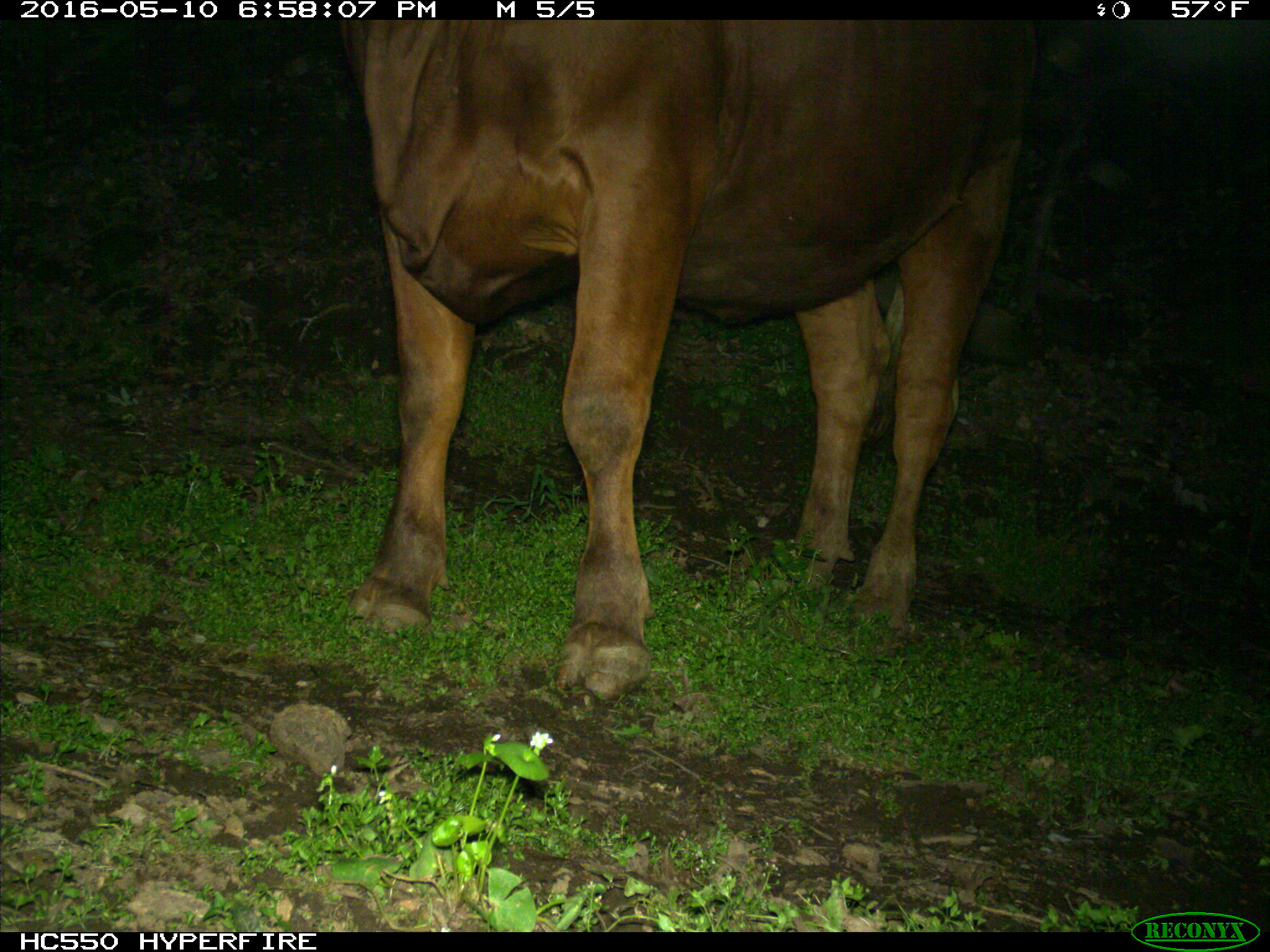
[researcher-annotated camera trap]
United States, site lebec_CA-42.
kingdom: Animalia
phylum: Chordata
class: Mammalia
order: Artiodactyla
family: Bovidae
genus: Bos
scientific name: Bos taurus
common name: domestic cow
Bos taurus (domestic cow).